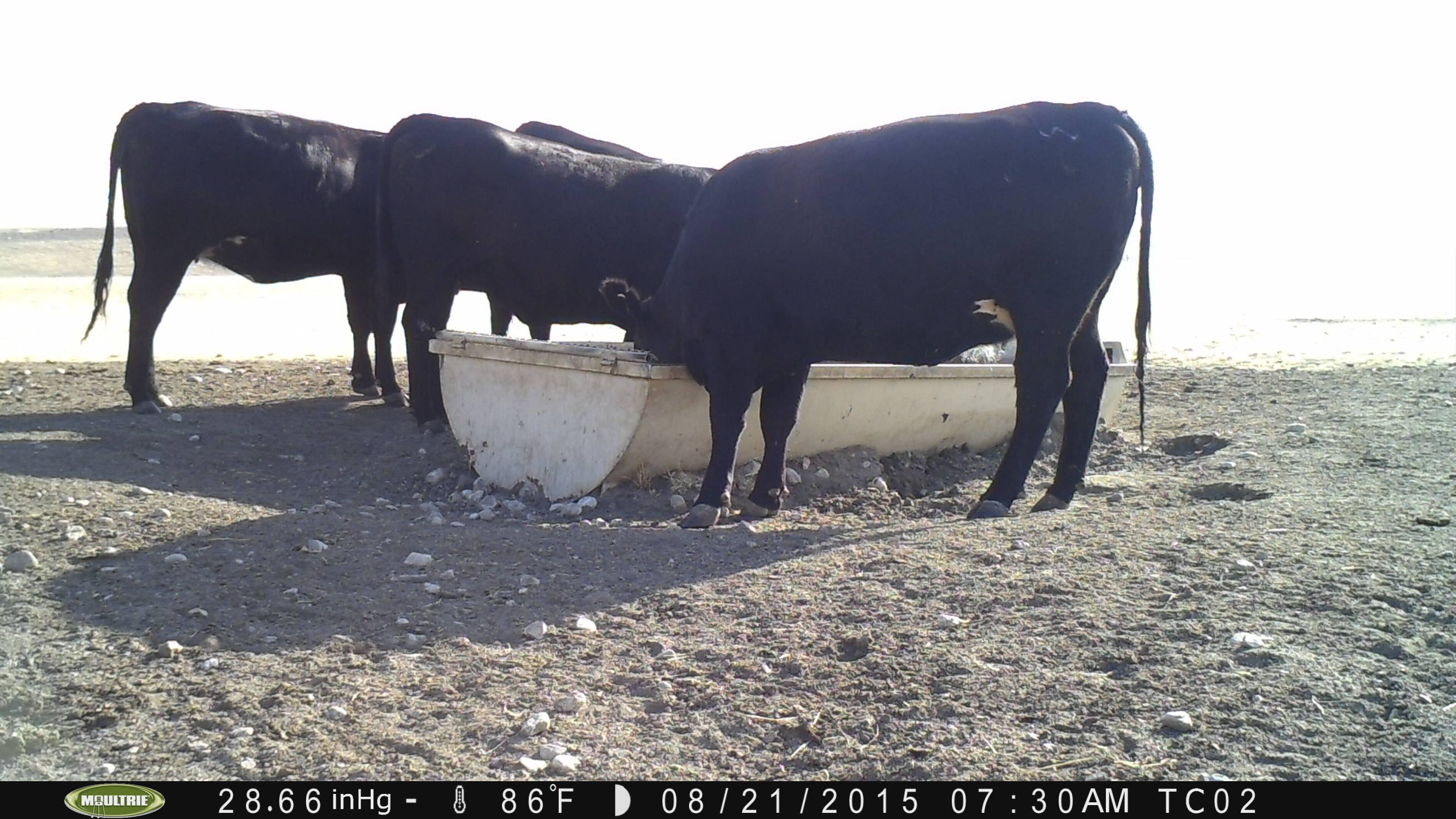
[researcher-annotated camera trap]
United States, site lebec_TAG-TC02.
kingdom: Animalia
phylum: Chordata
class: Mammalia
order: Artiodactyla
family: Bovidae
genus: Bos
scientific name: Bos taurus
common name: domestic cow